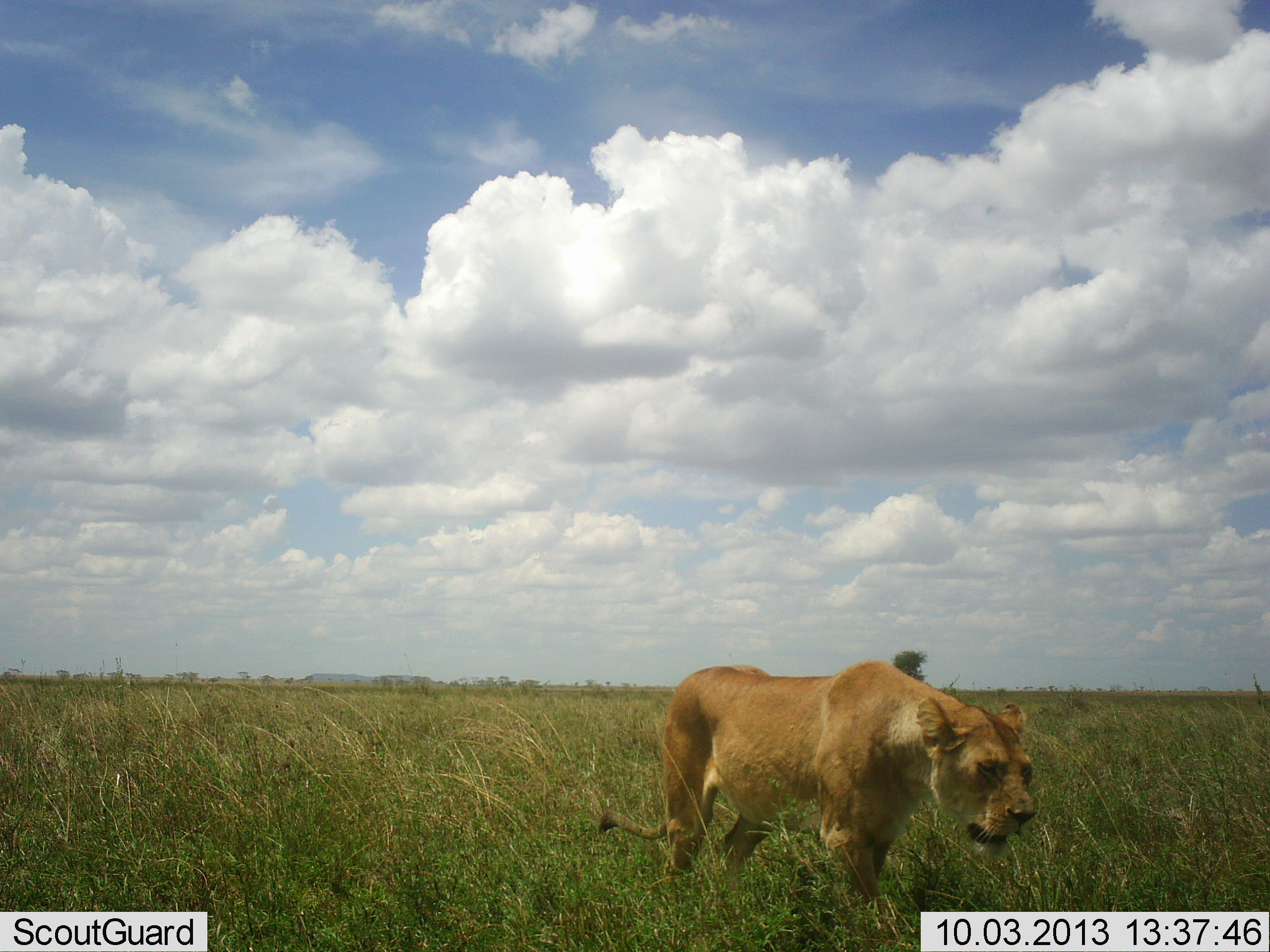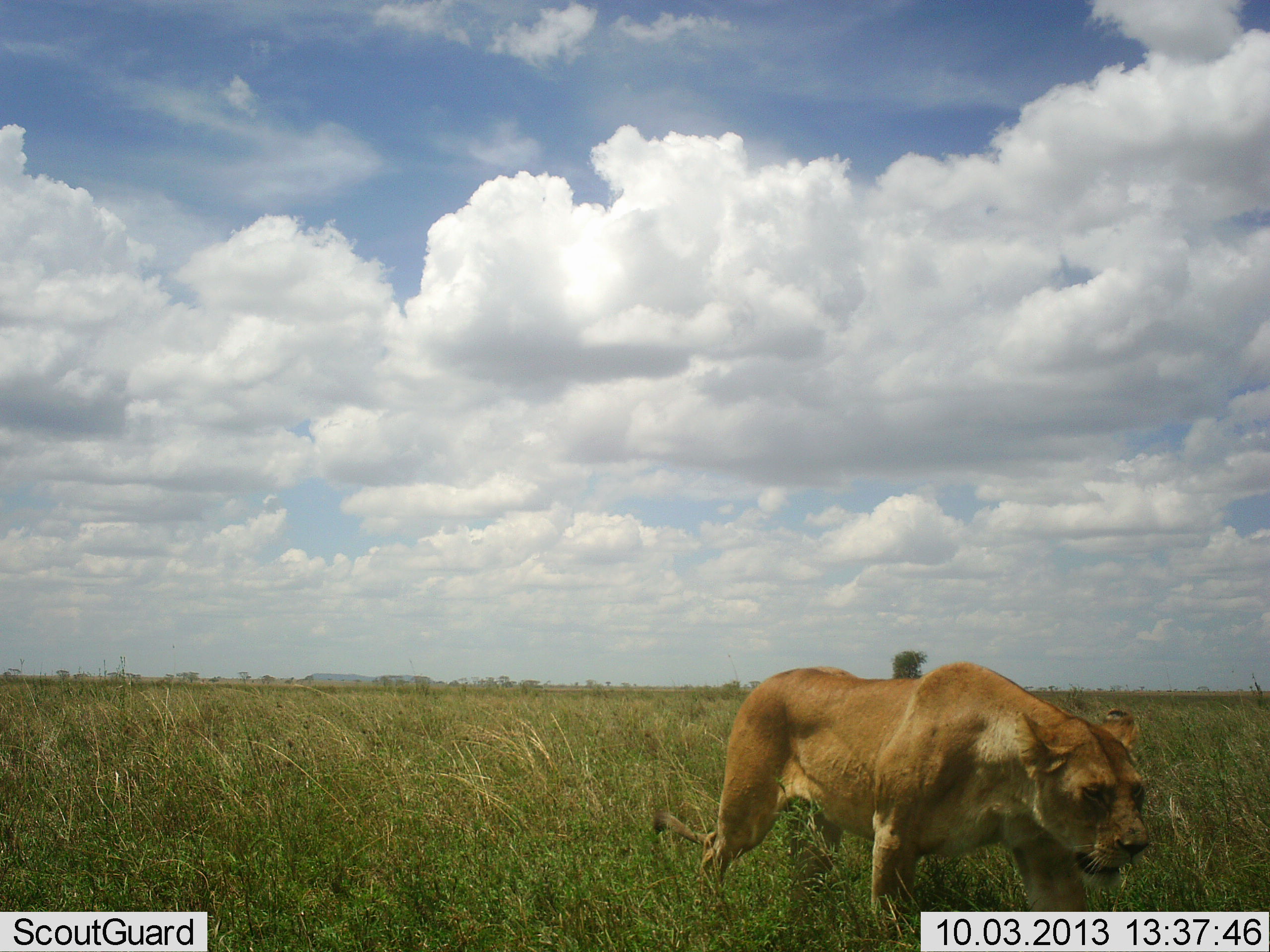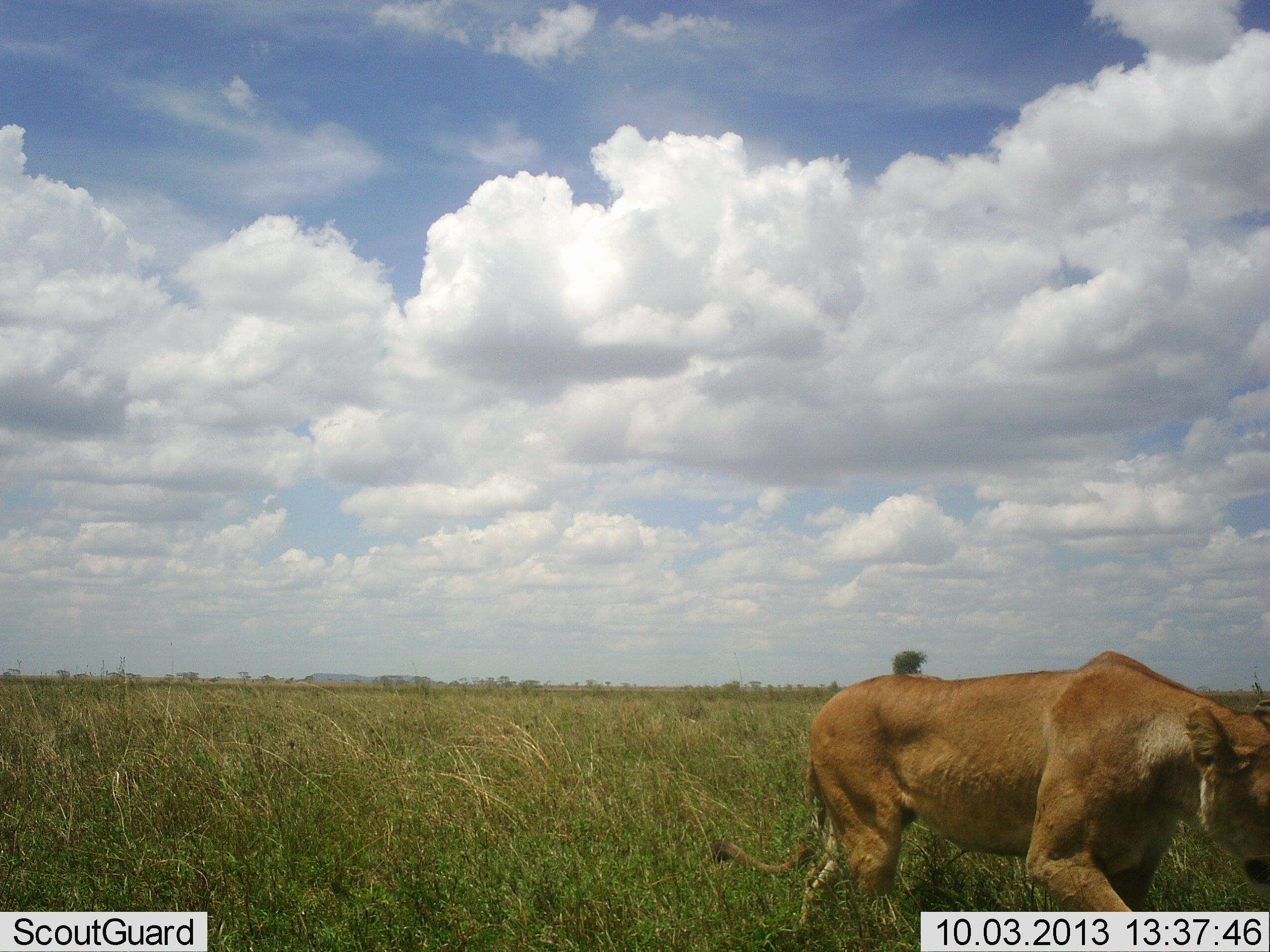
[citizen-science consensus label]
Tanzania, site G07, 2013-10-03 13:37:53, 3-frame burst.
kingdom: Animalia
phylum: Chordata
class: Mammalia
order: Carnivora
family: Felidae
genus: Panthera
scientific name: Panthera leo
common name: lion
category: lionfemale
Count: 1.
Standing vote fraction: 0%.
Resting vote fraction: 0%.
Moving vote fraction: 100%.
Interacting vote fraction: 0%.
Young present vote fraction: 0%.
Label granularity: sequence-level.